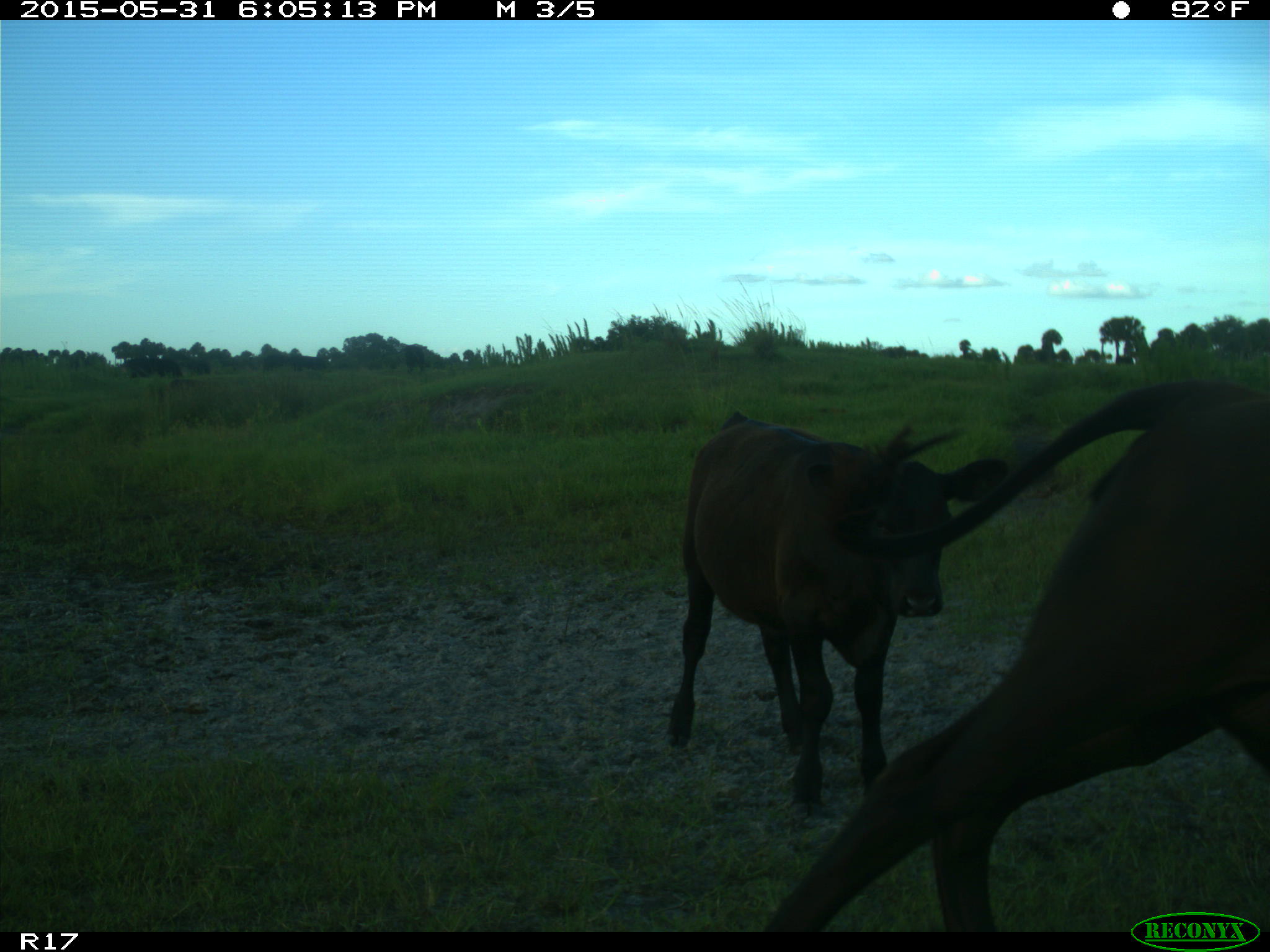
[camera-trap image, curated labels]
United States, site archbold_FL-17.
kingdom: Animalia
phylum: Chordata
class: Mammalia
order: Artiodactyla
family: Bovidae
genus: Bos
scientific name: Bos taurus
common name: domestic cow